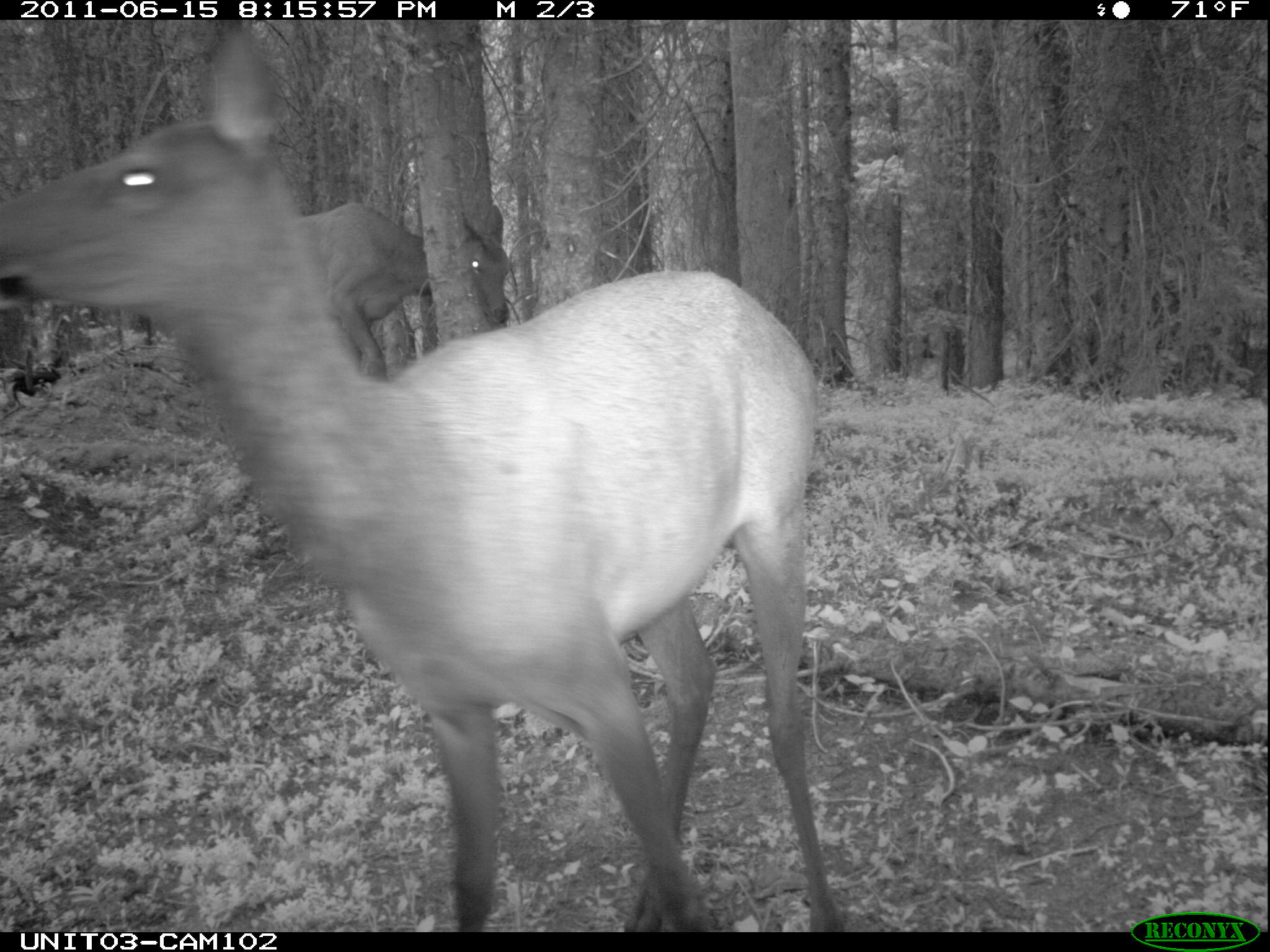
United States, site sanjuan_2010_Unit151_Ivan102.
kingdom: Animalia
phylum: Chordata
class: Mammalia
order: Artiodactyla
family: Cervidae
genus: Cervus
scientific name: Cervus elaphus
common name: red deer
Cervus elaphus (red deer).